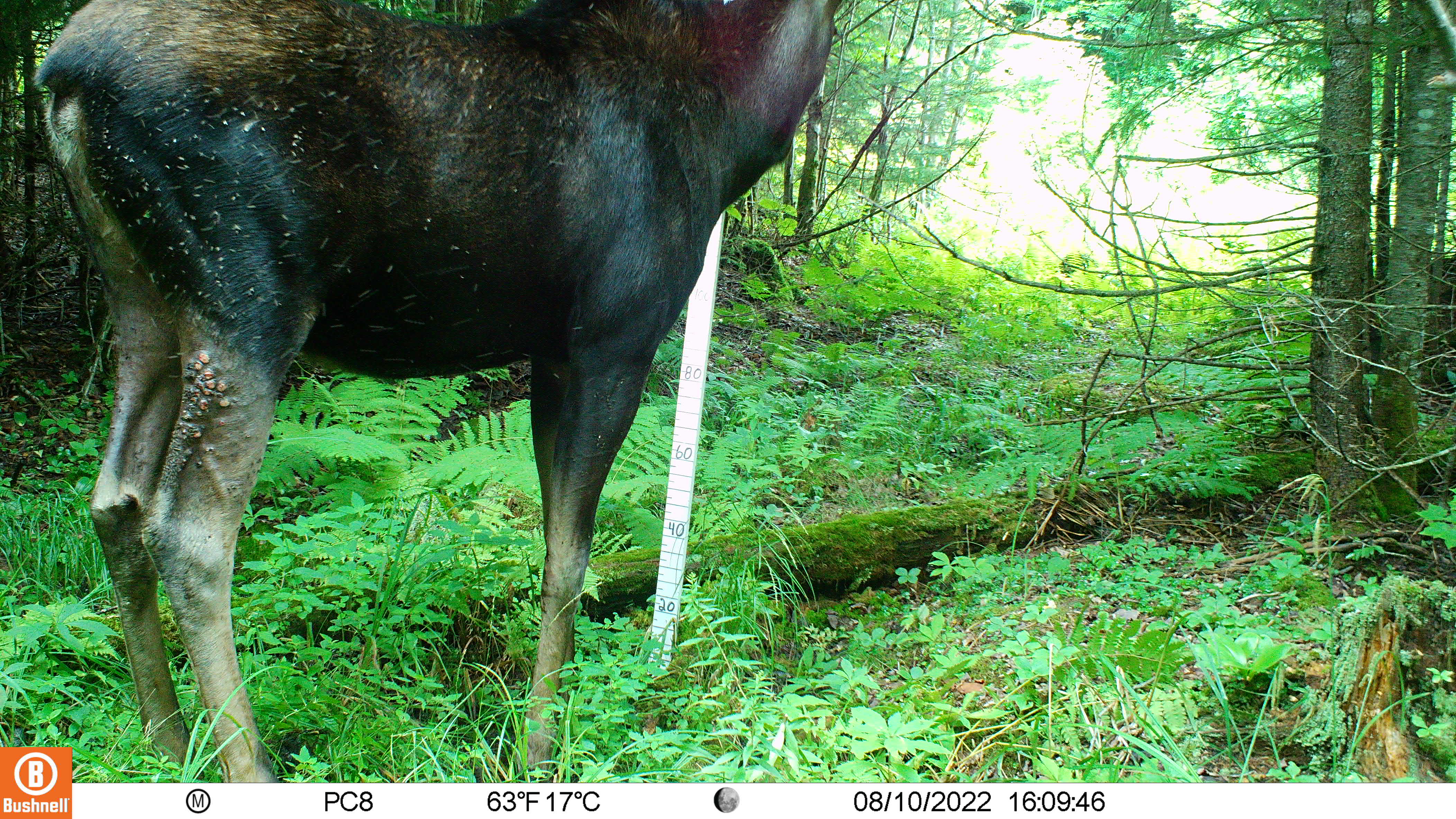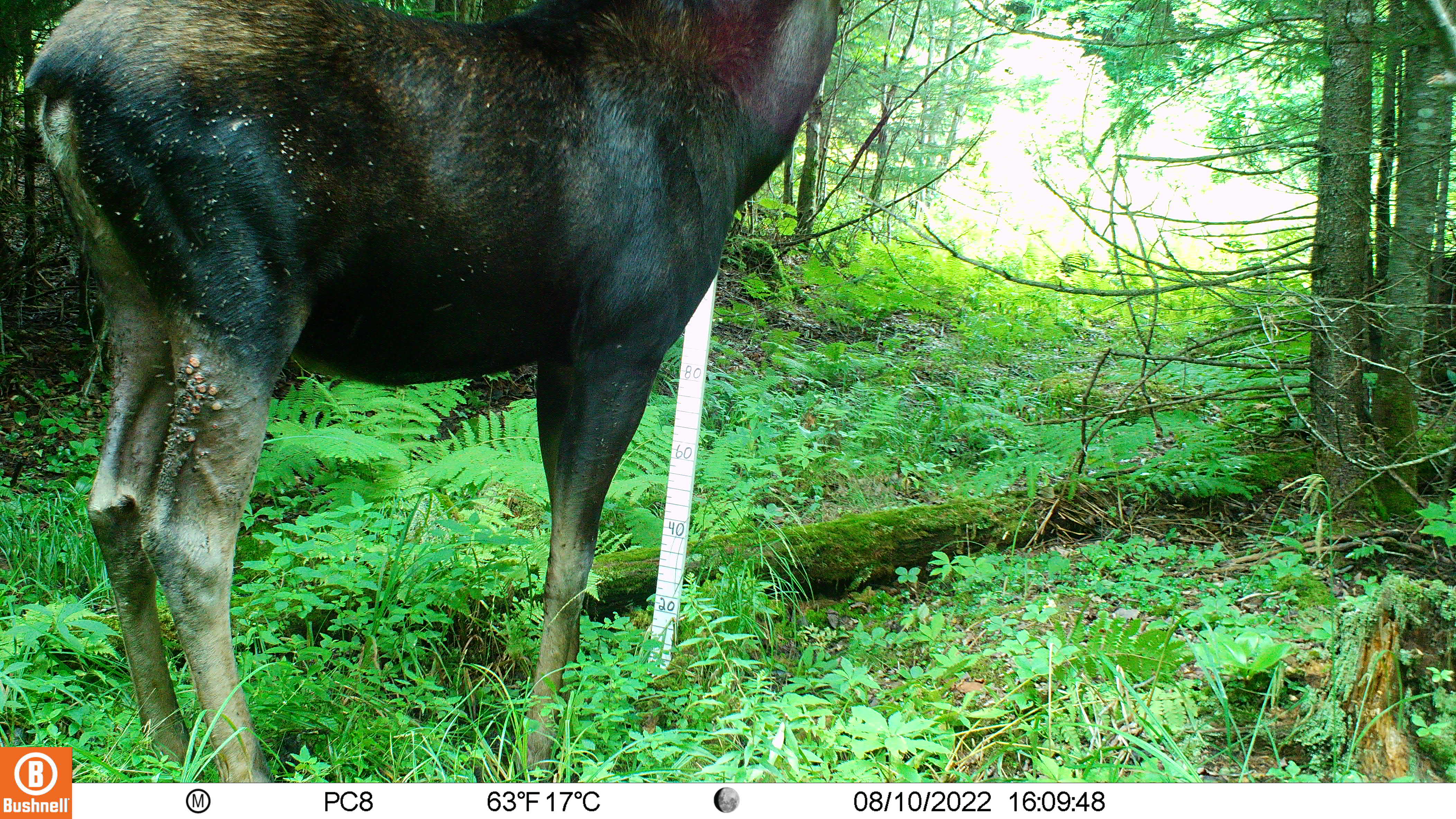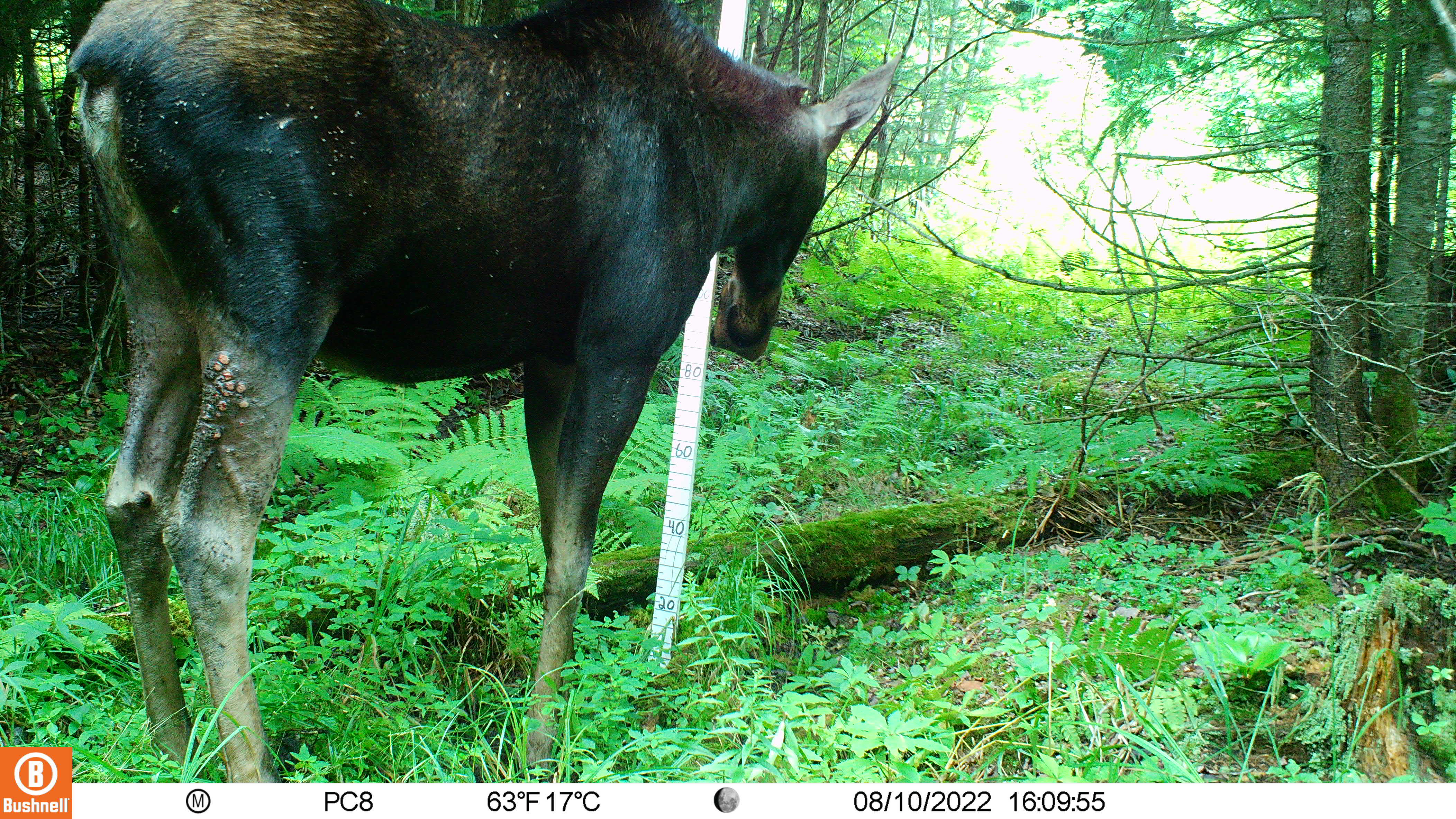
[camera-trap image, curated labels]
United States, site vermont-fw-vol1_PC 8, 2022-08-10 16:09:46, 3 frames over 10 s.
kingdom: Animalia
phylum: Chordata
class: Mammalia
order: Artiodactyla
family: Cervidae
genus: Alces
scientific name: Alces alces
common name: moose